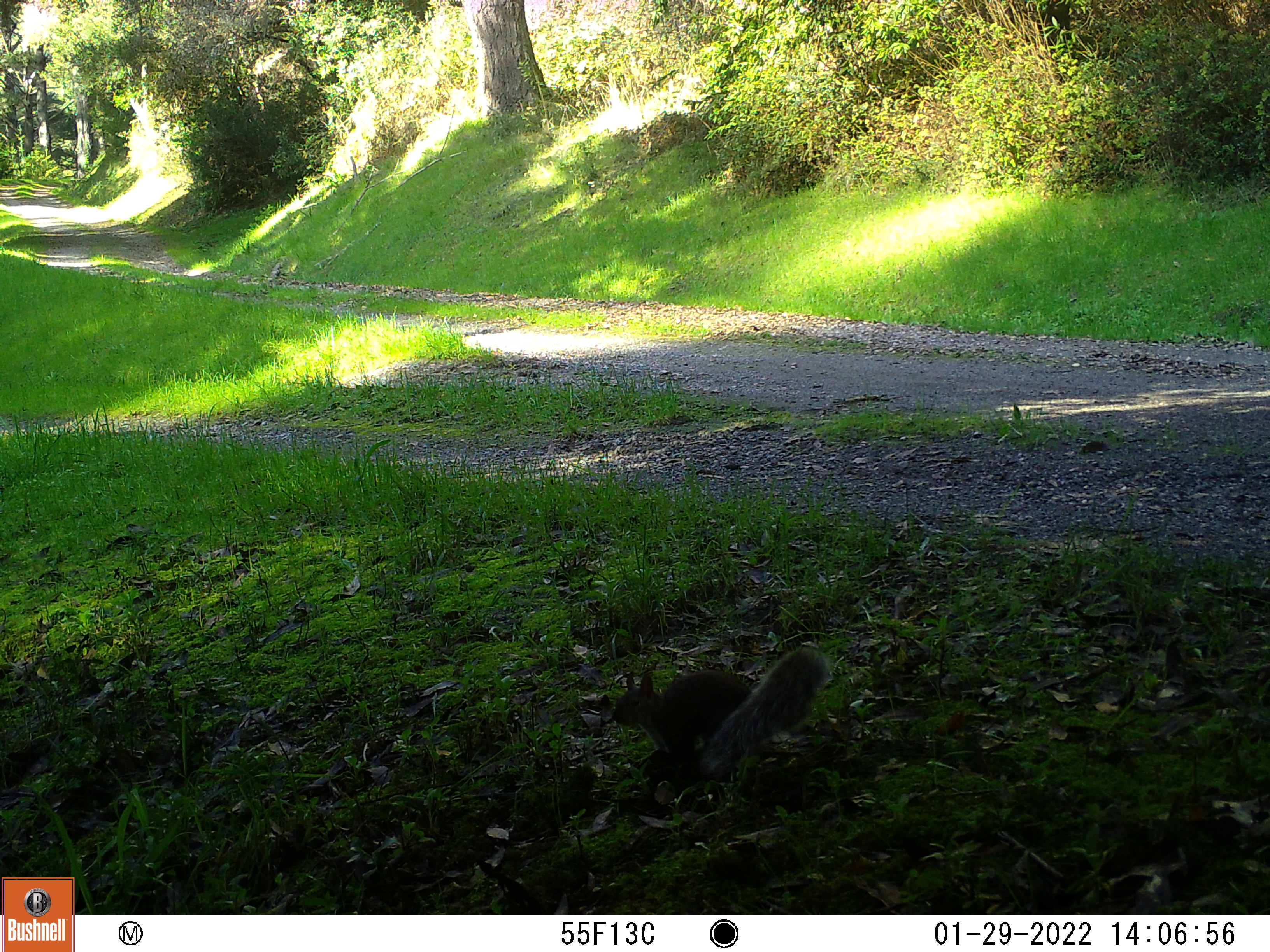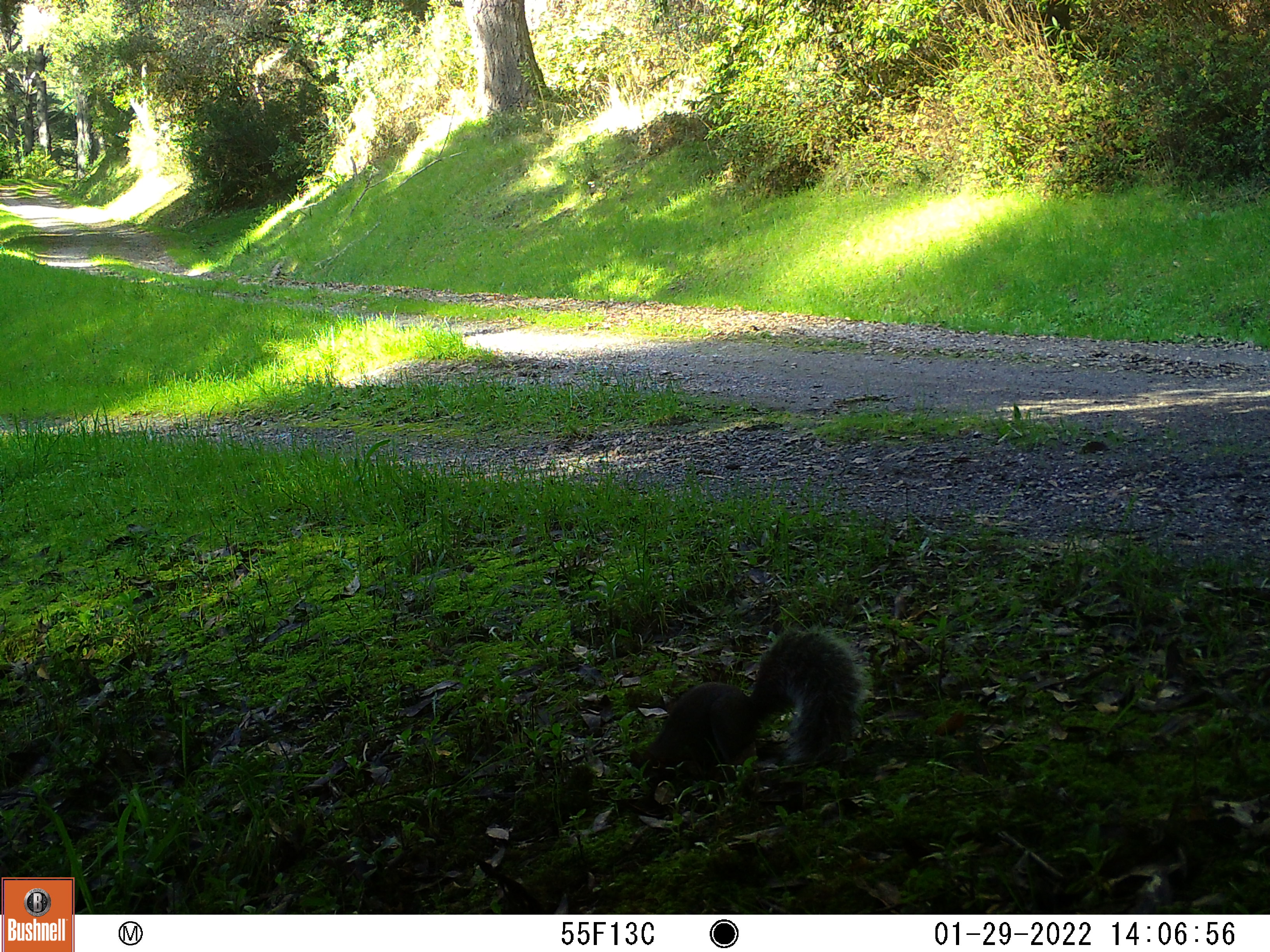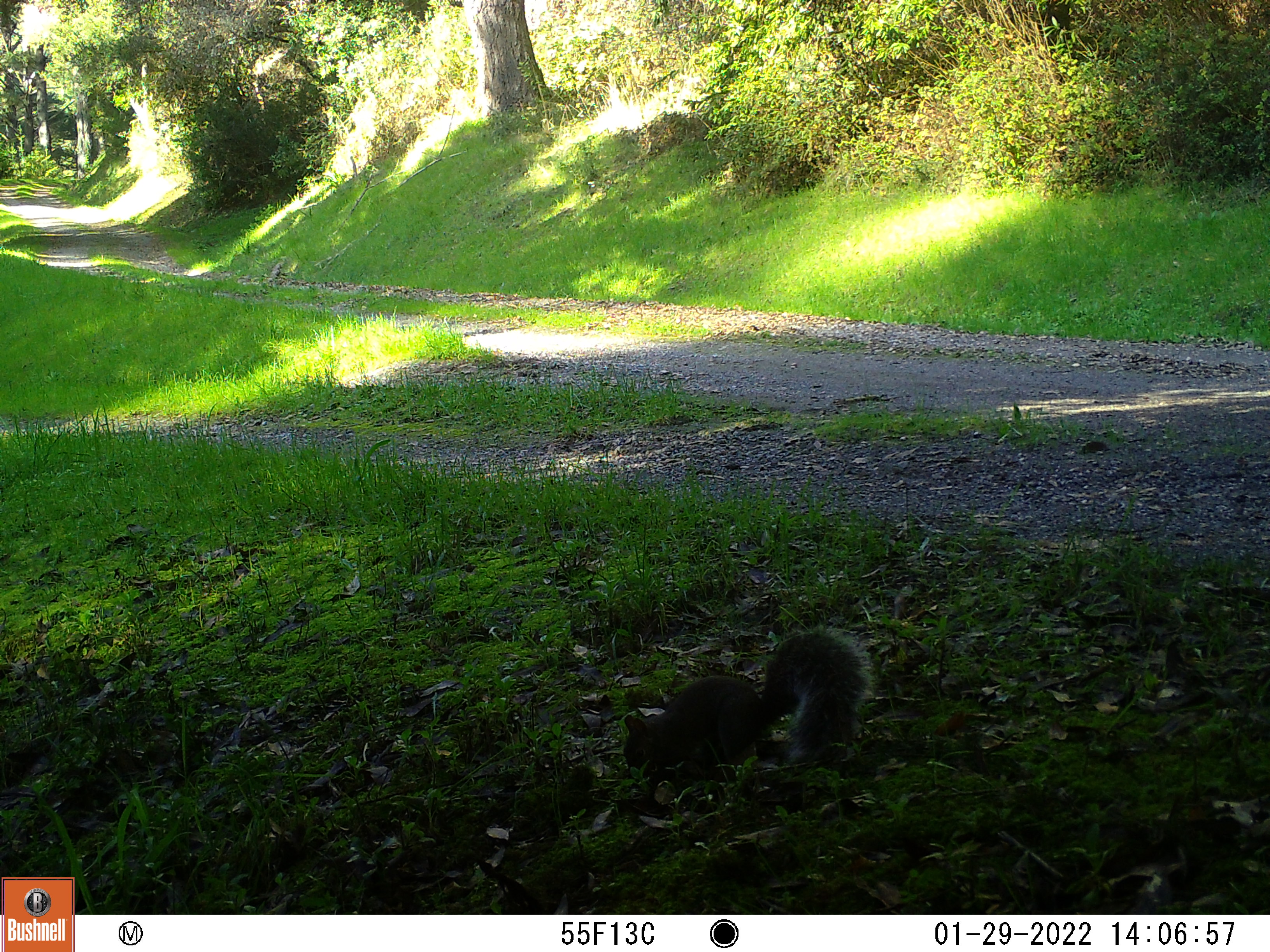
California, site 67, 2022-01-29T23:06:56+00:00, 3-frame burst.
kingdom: Animalia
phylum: Chordata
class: Mammalia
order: Rodentia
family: Sciuridae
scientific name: Sciuridae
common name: squirrel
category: unknown squirrel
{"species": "unknown squirrel (squirrel) (Sciuridae)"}